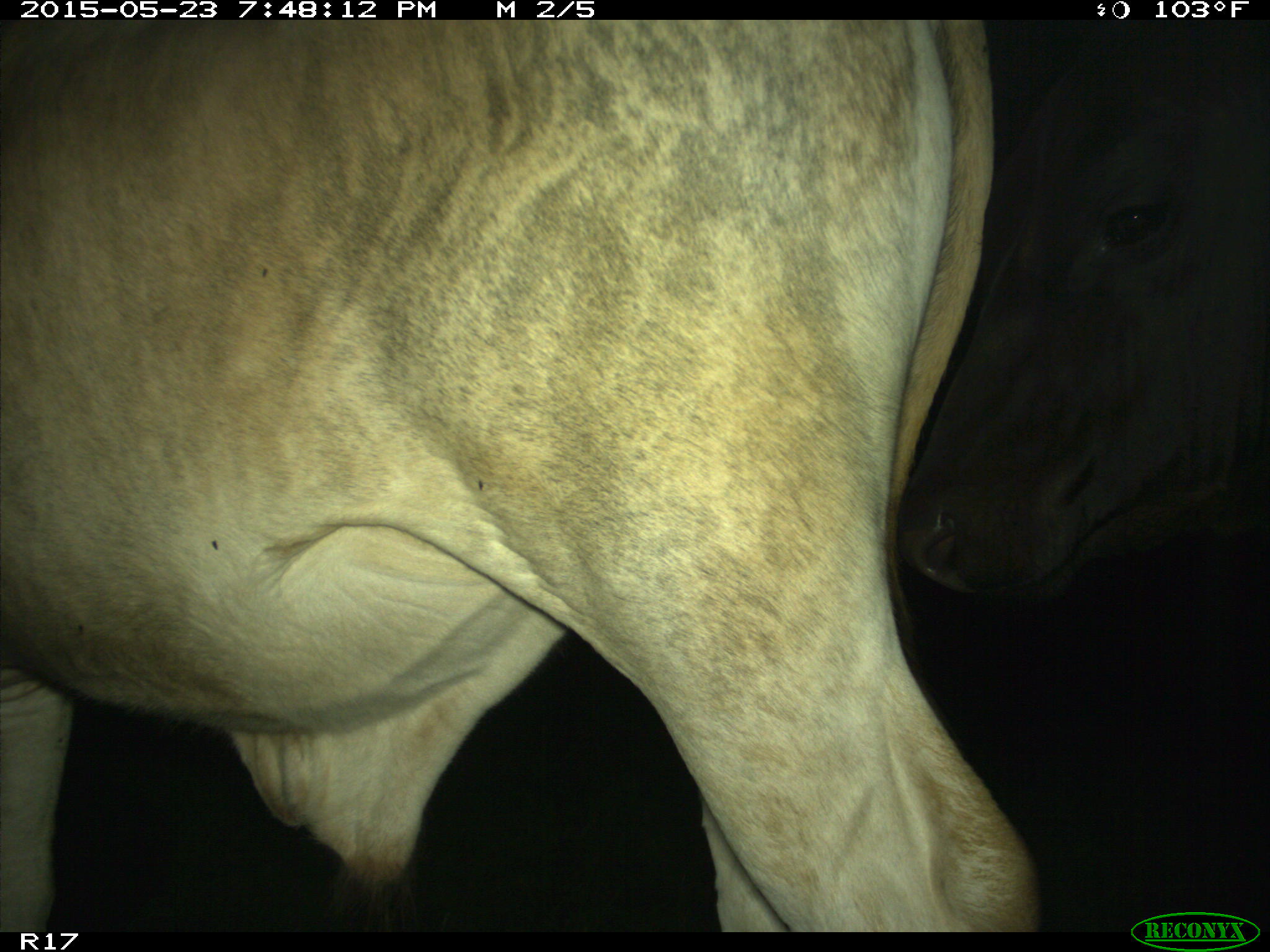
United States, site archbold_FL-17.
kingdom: Animalia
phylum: Chordata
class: Mammalia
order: Artiodactyla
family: Bovidae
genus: Bos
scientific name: Bos taurus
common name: domestic cow